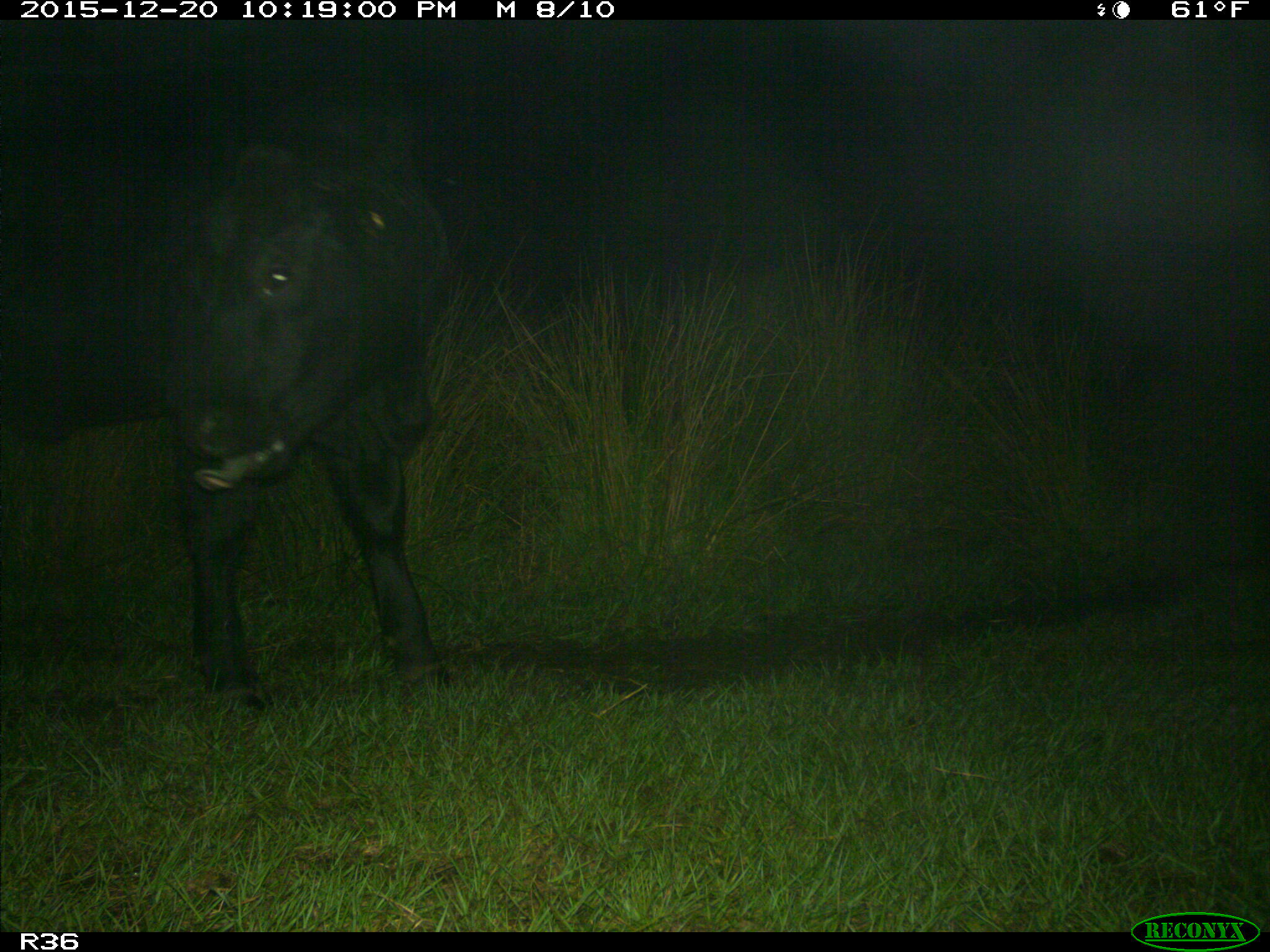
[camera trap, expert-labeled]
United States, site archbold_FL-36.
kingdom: Animalia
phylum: Chordata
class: Mammalia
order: Artiodactyla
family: Bovidae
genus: Bos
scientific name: Bos taurus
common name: domestic cow